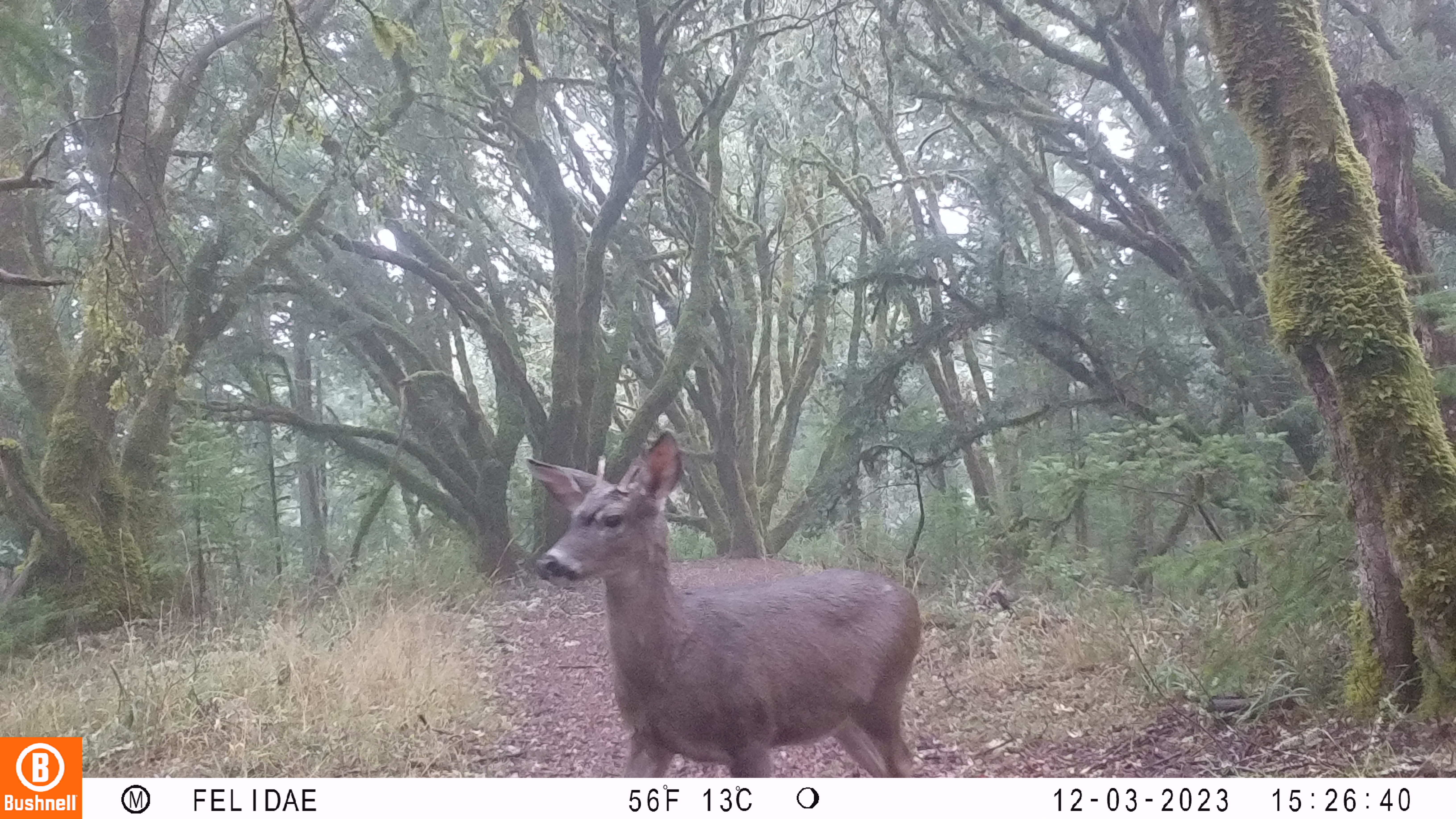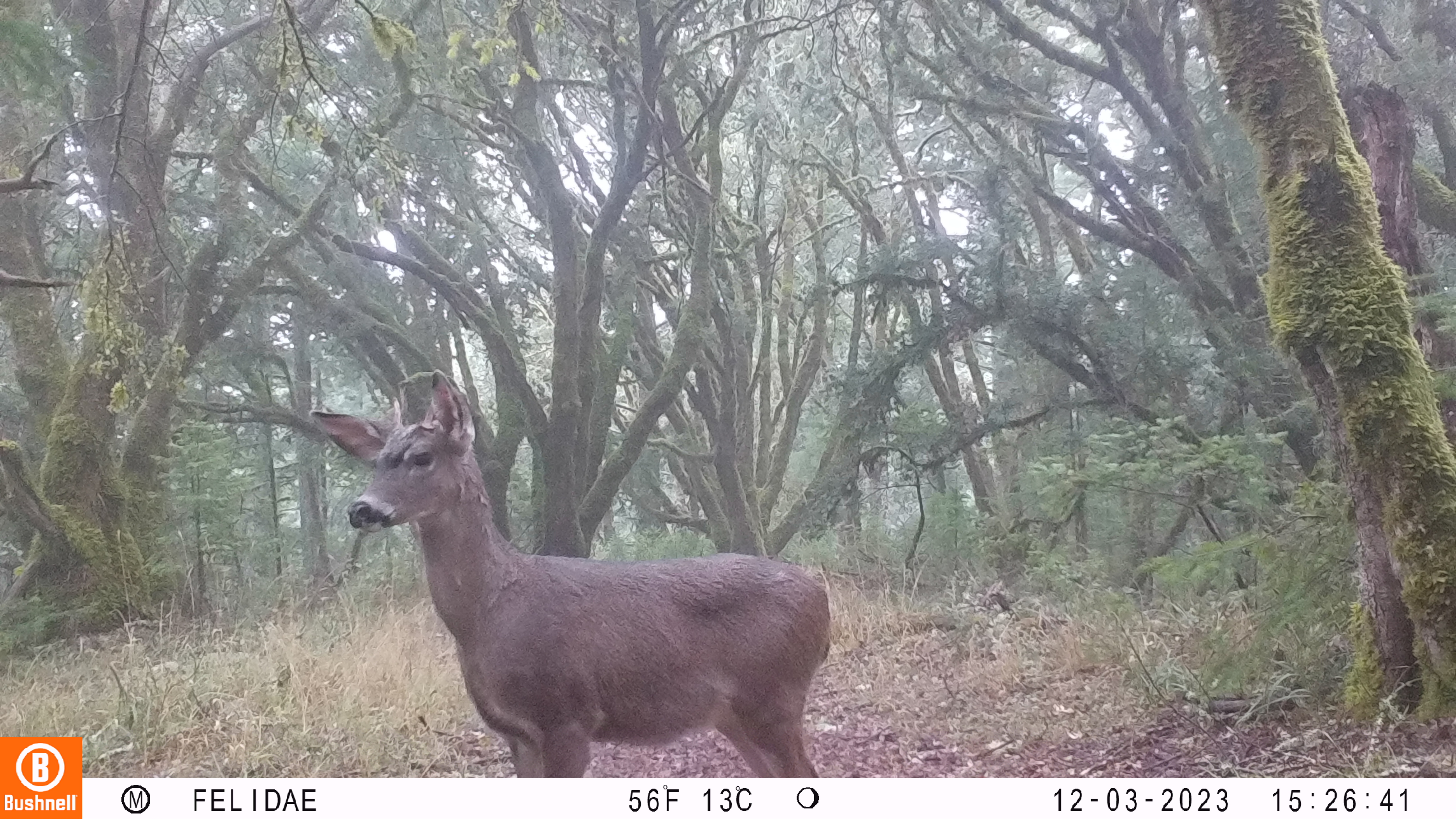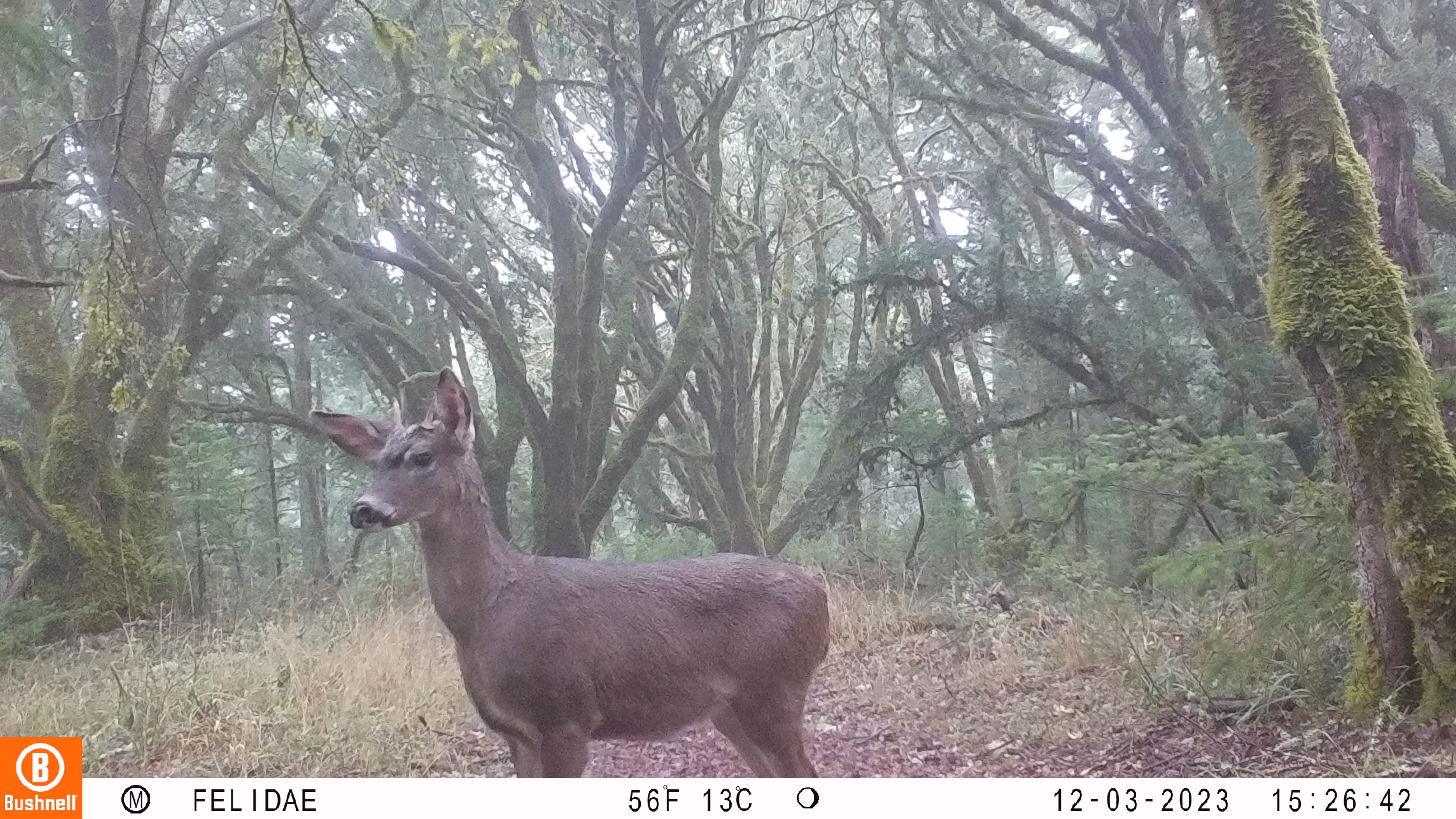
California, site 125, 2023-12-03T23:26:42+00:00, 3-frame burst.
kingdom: Animalia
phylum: Chordata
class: Mammalia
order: Artiodactyla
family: Cervidae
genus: Odocoileus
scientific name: Odocoileus hemionus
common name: mule deer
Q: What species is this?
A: Mule deer (Odocoileus hemionus).